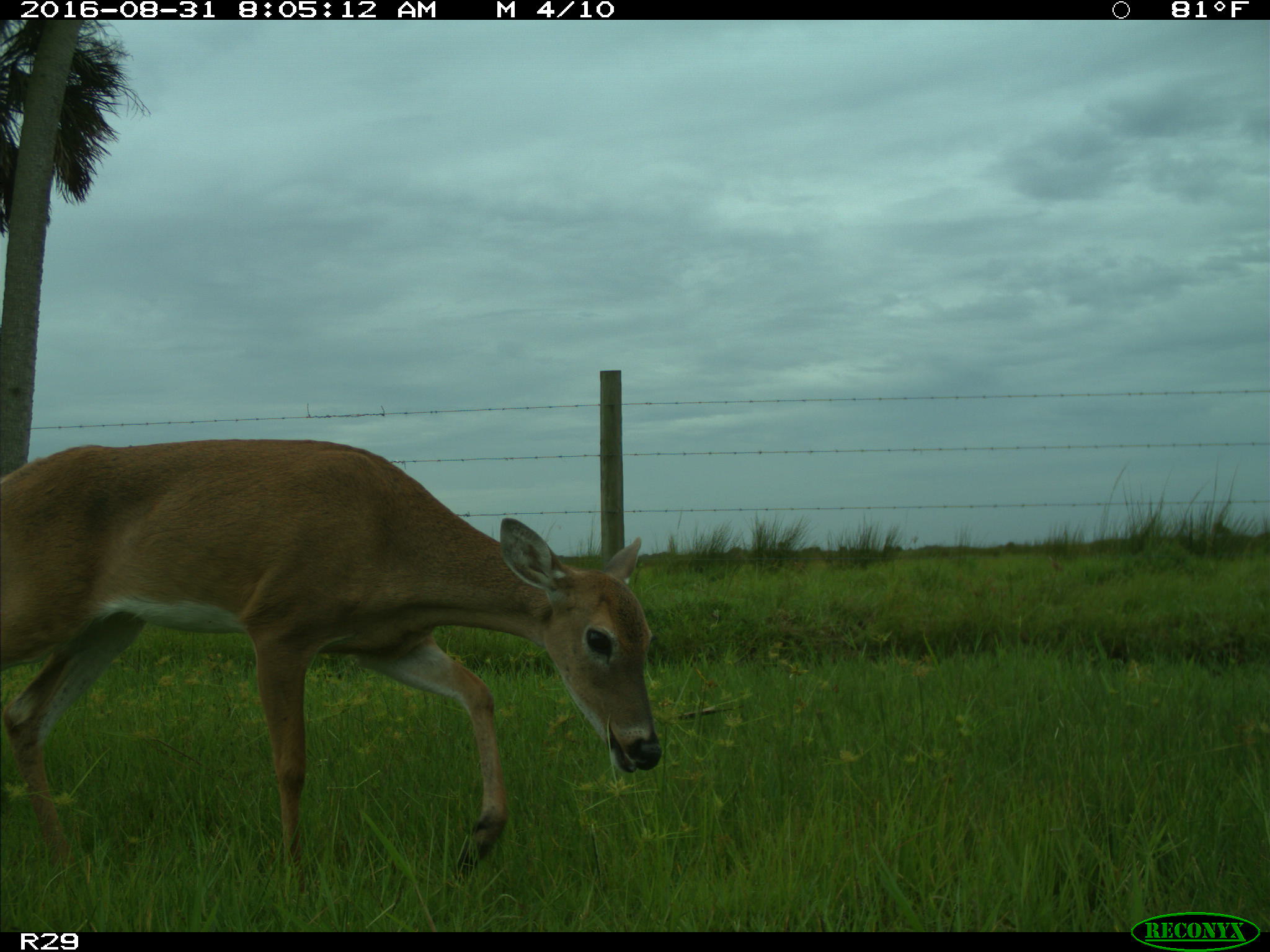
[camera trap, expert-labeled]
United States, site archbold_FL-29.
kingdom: Animalia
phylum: Chordata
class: Mammalia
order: Artiodactyla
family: Cervidae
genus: Odocoileus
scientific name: Odocoileus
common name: deer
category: unidentified deer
Unidentified deer (deer) (Odocoileus).